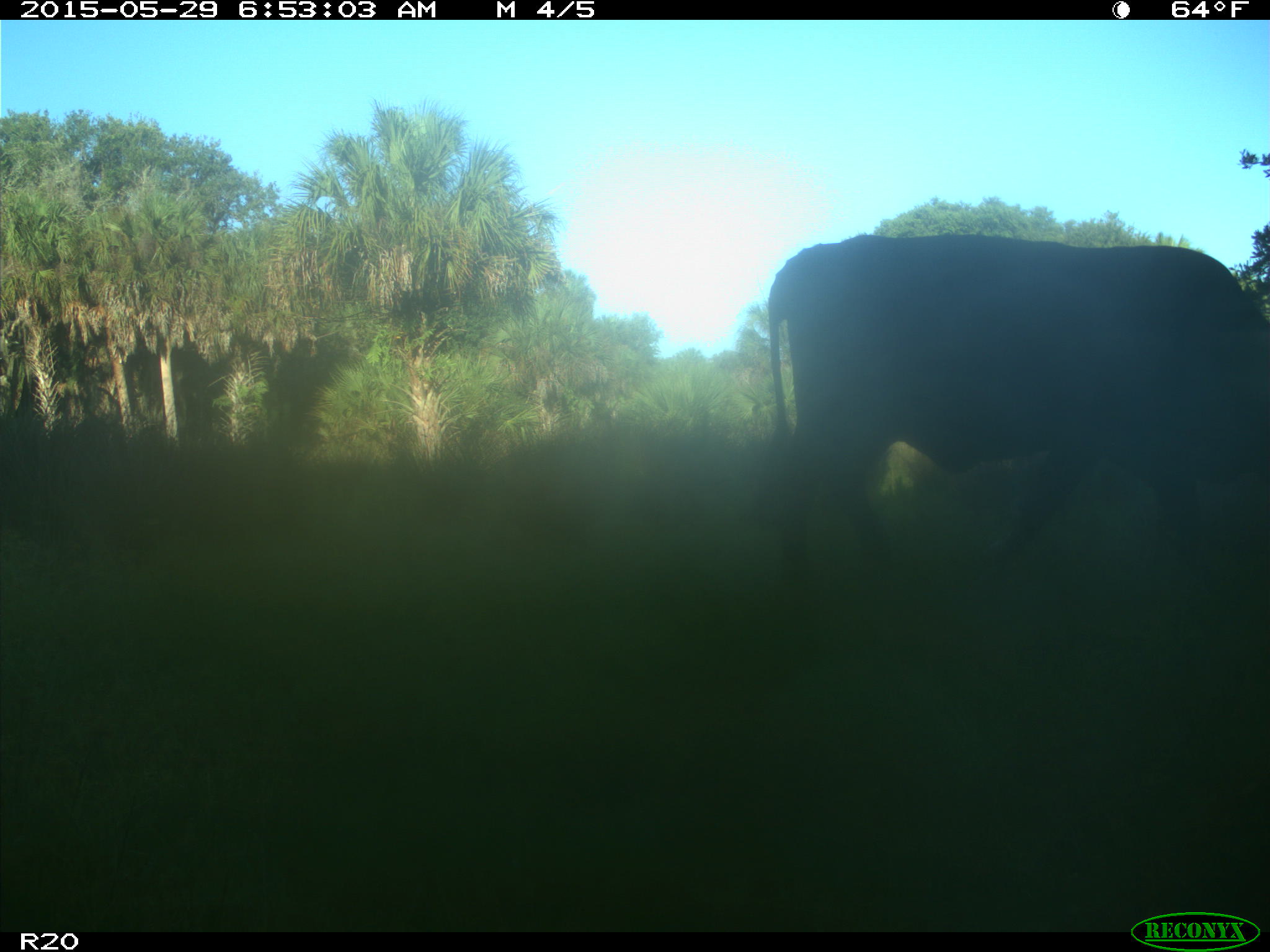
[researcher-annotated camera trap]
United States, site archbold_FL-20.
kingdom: Animalia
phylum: Chordata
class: Mammalia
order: Artiodactyla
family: Bovidae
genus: Bos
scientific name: Bos taurus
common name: domestic cow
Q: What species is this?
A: Bos taurus (domestic cow).